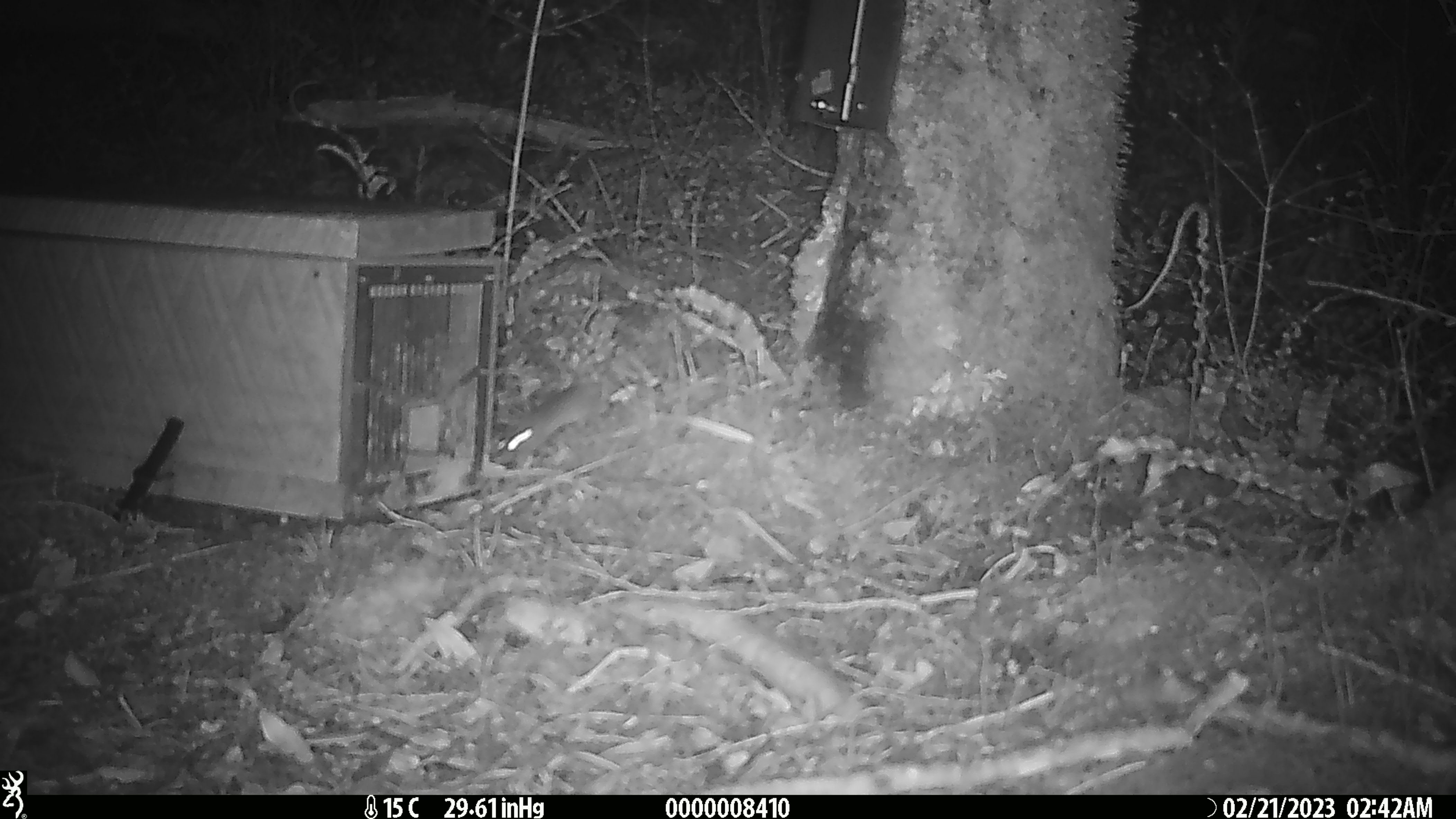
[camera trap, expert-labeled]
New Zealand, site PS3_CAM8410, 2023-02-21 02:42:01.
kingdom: Animalia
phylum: Chordata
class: Mammalia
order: Rodentia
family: Muridae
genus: Mus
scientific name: Mus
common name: mouse